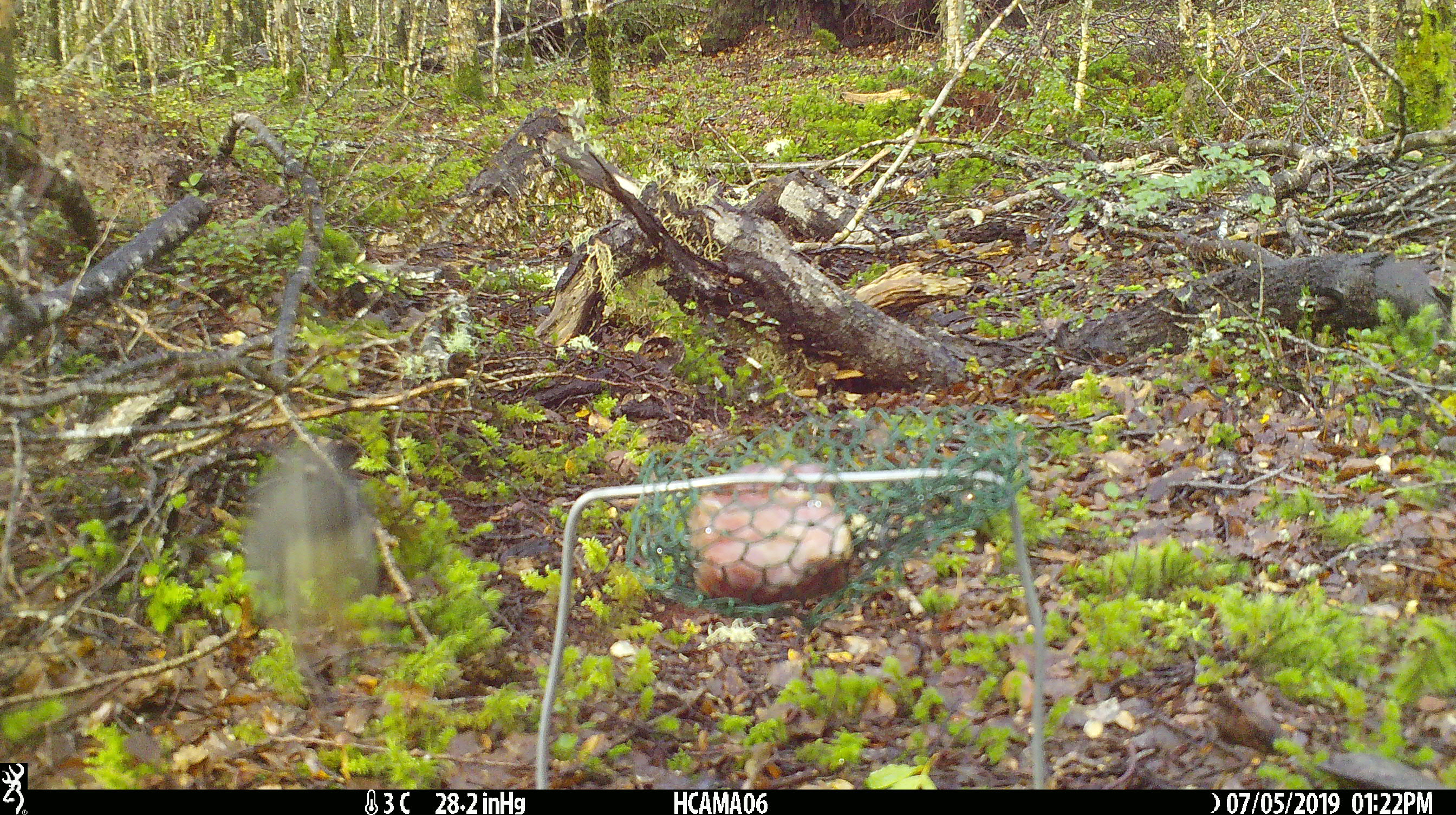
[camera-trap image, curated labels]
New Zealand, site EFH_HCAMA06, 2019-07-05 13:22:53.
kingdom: Animalia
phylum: Chordata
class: Aves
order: Passeriformes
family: Petroicidae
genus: Petroica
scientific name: Petroica australis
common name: new zealand robin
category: robin